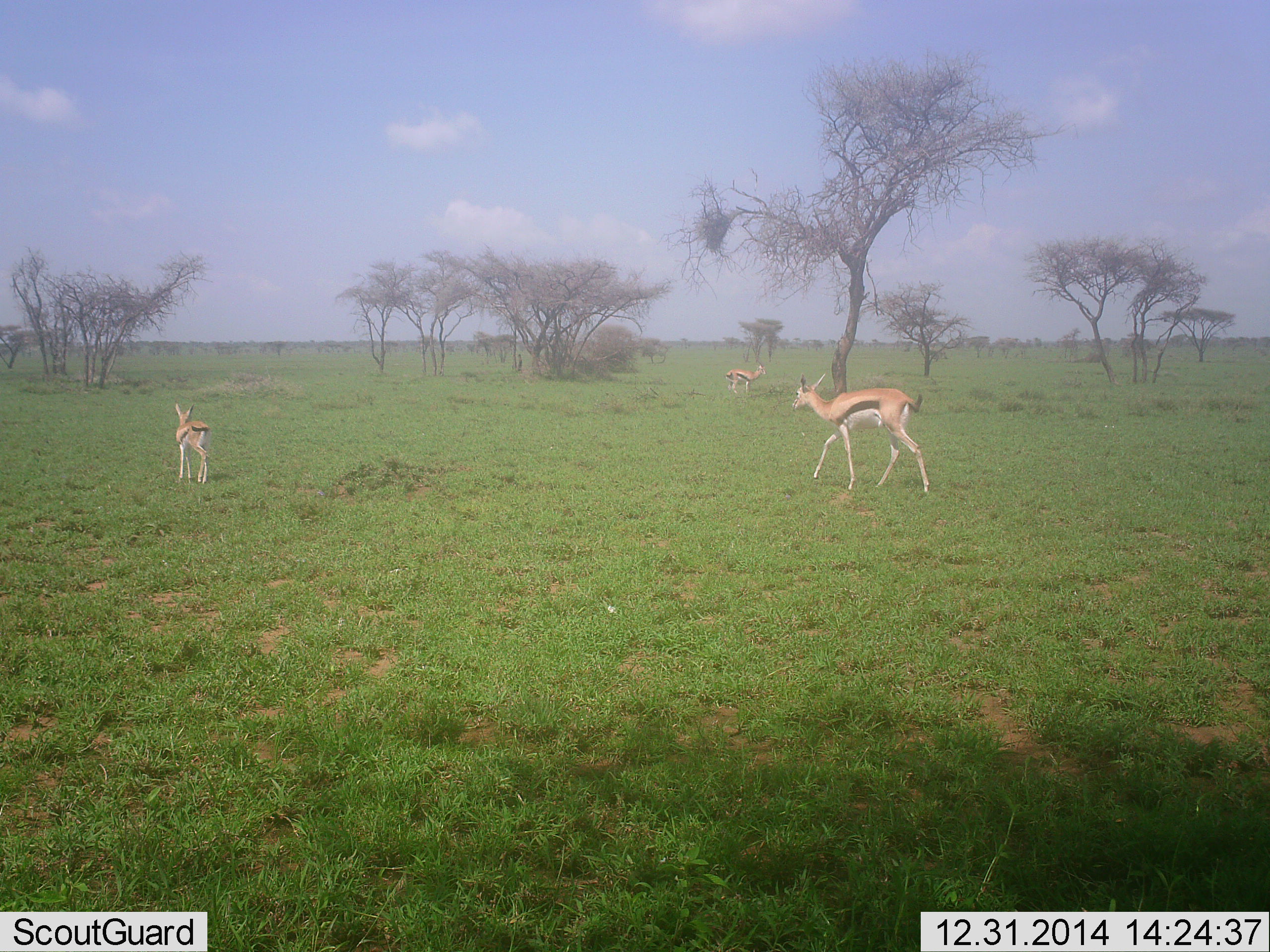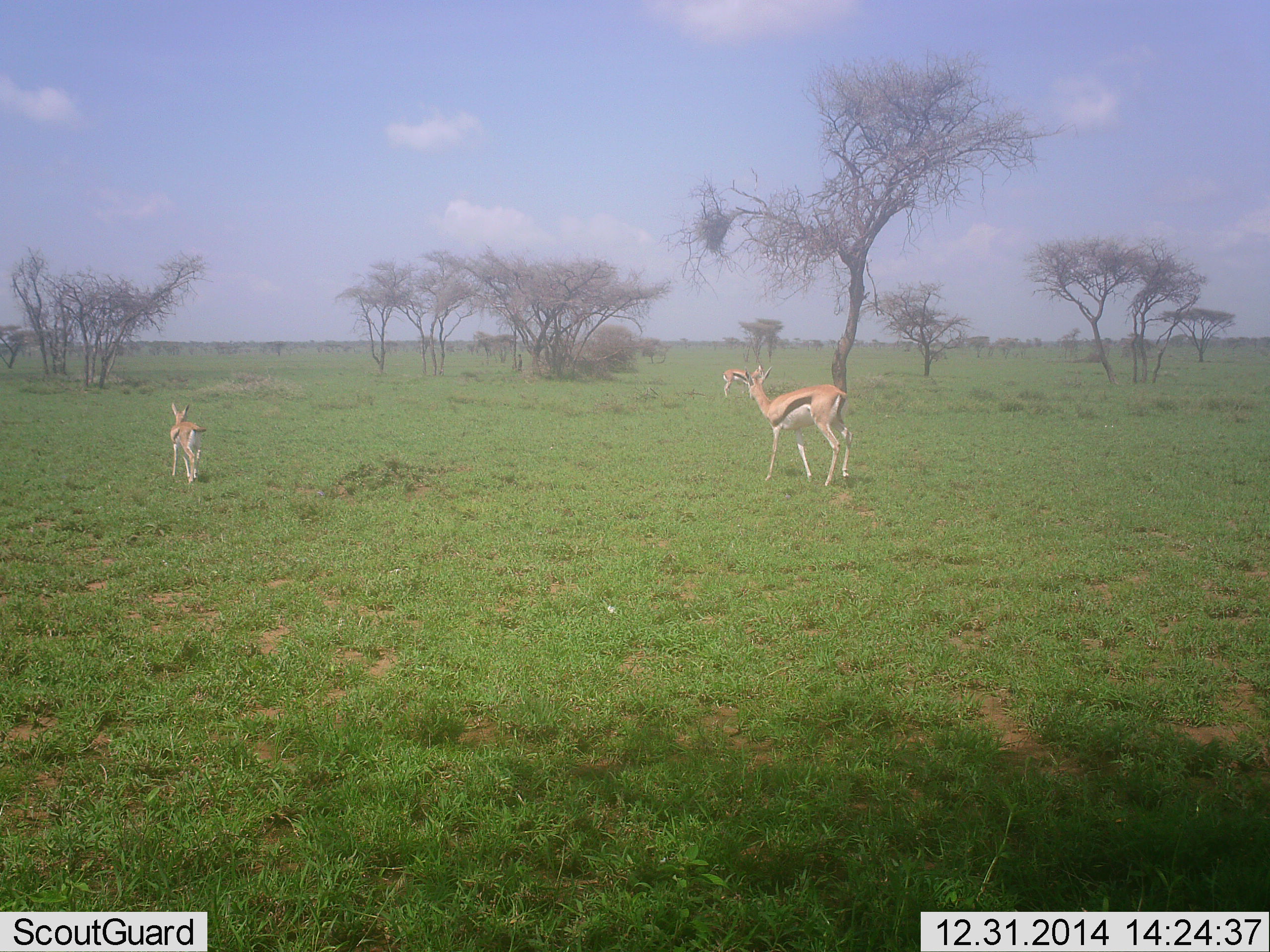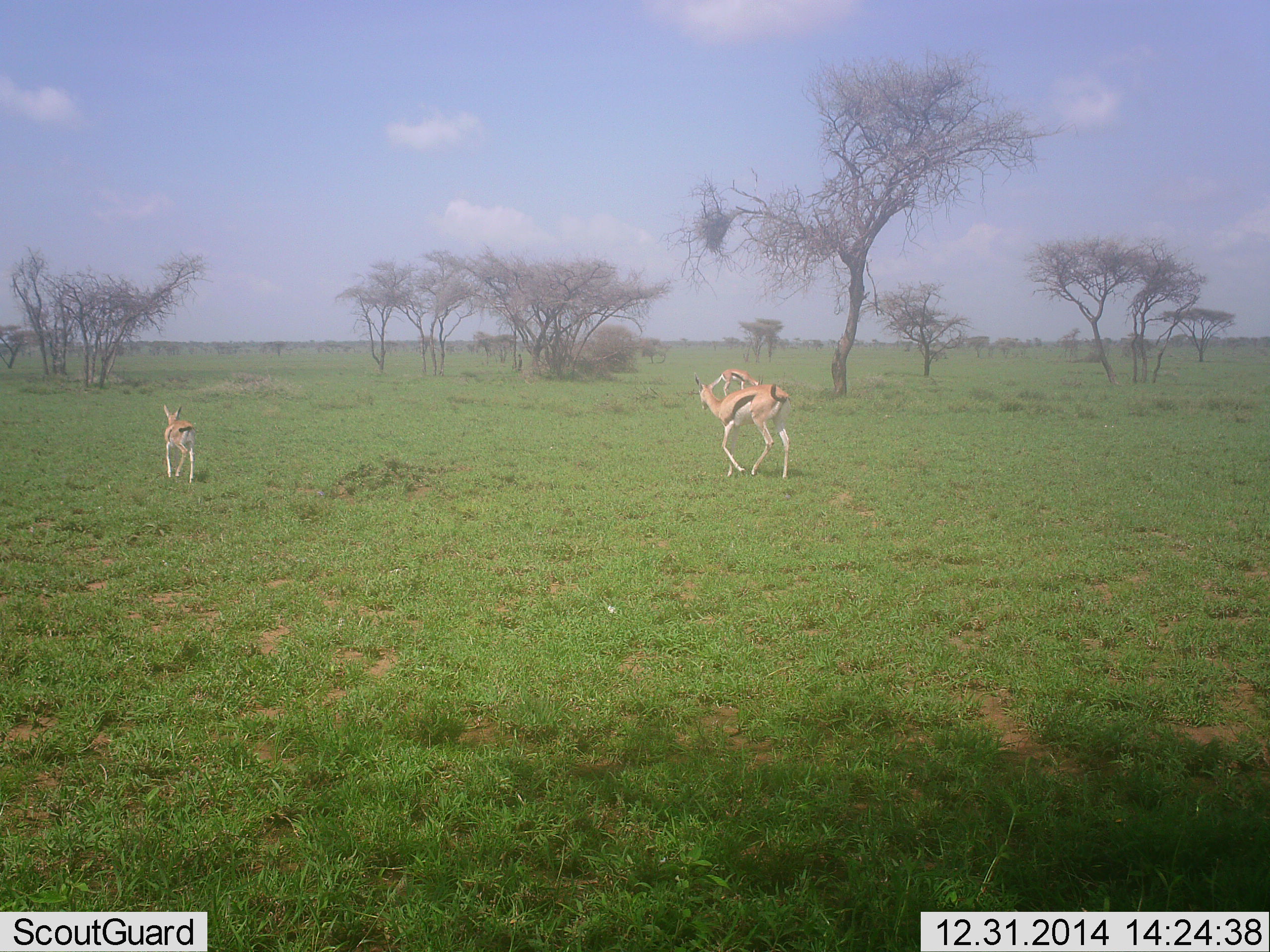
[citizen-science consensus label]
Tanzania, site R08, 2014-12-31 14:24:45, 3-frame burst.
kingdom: Animalia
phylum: Chordata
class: Mammalia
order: Artiodactyla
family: Bovidae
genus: Eudorcas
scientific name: Eudorcas thomsonii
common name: thomson's gazelle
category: gazellethomsons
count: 3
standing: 40%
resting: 0%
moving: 90%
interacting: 0%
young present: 60%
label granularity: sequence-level